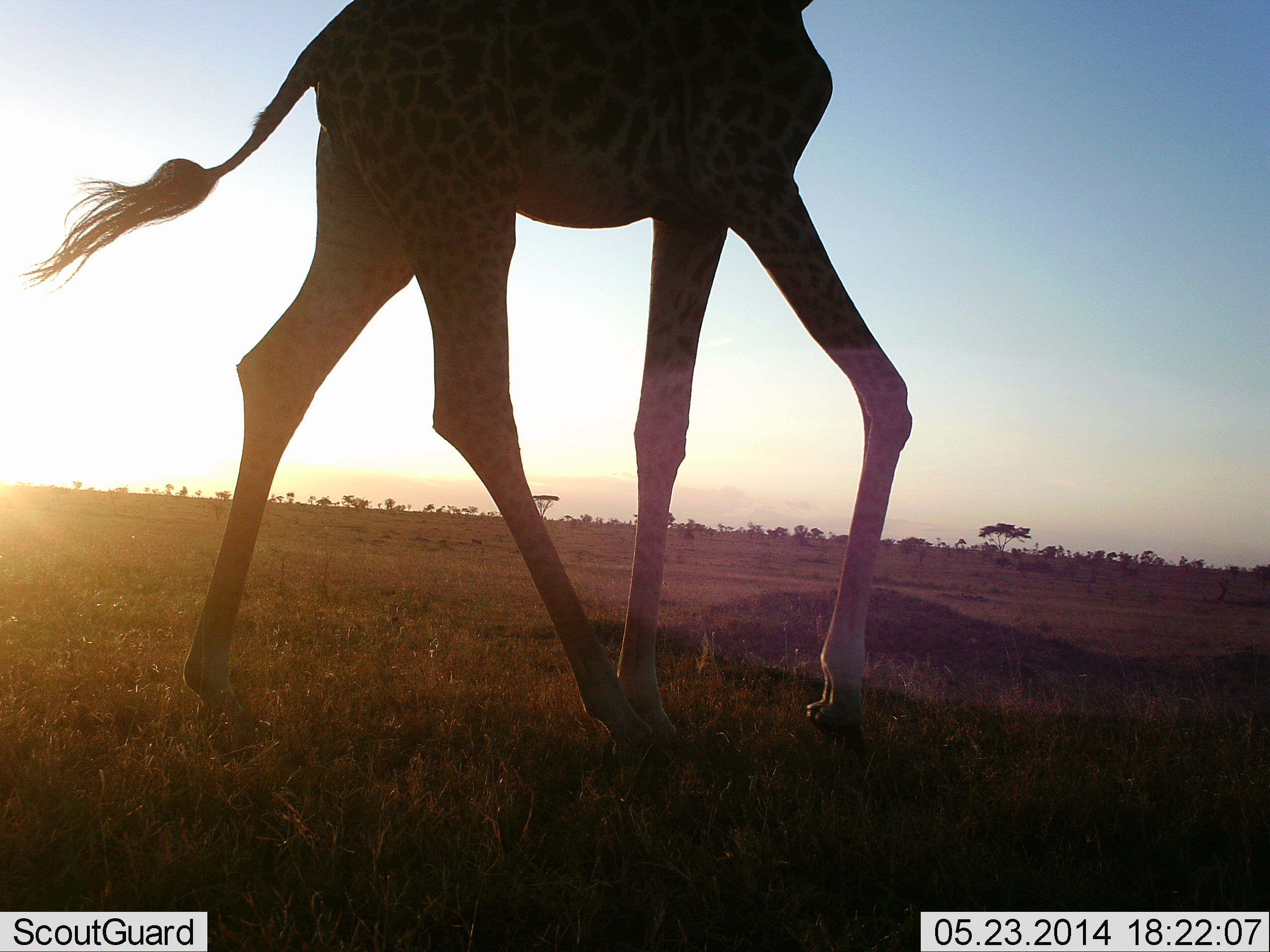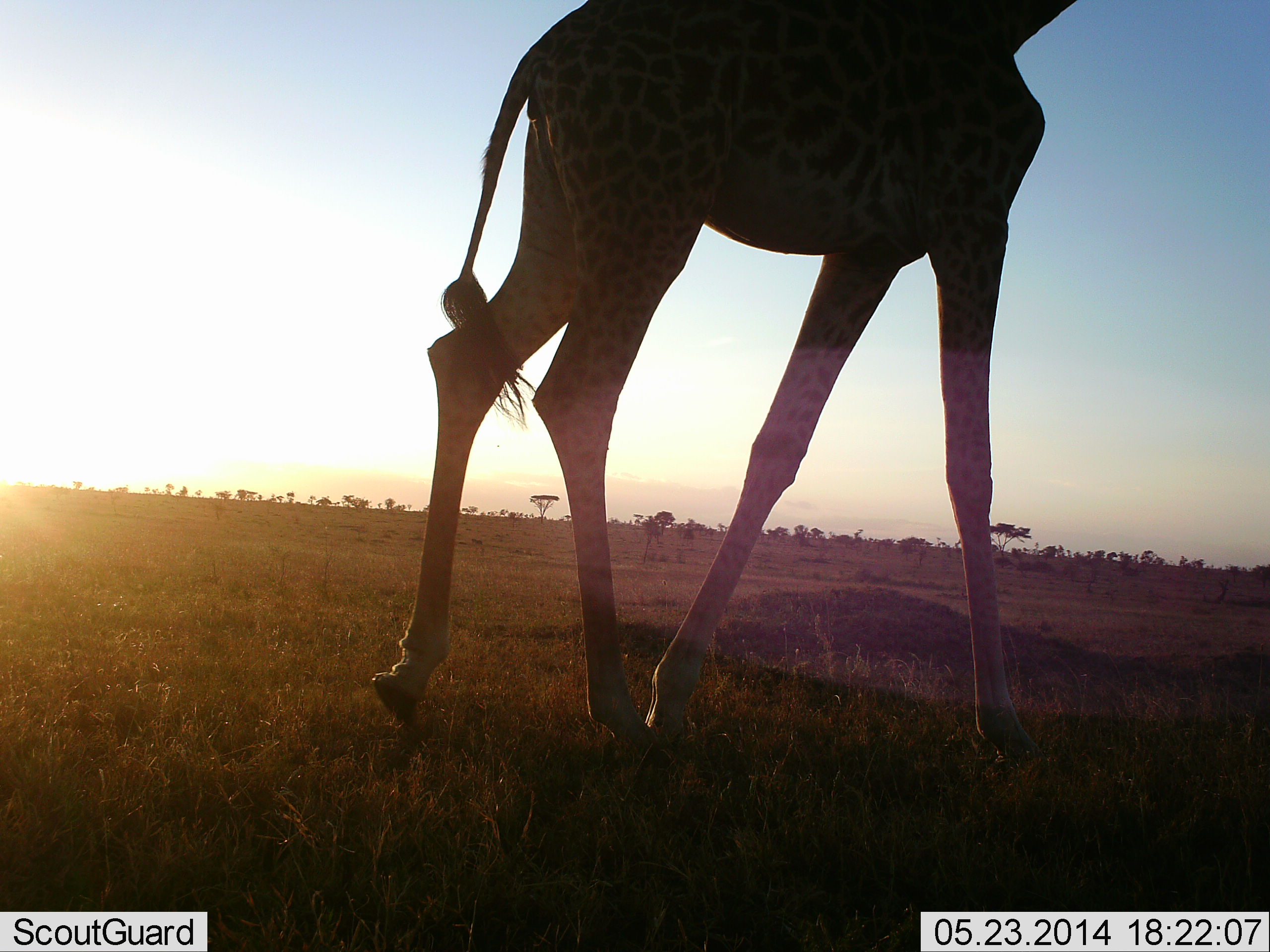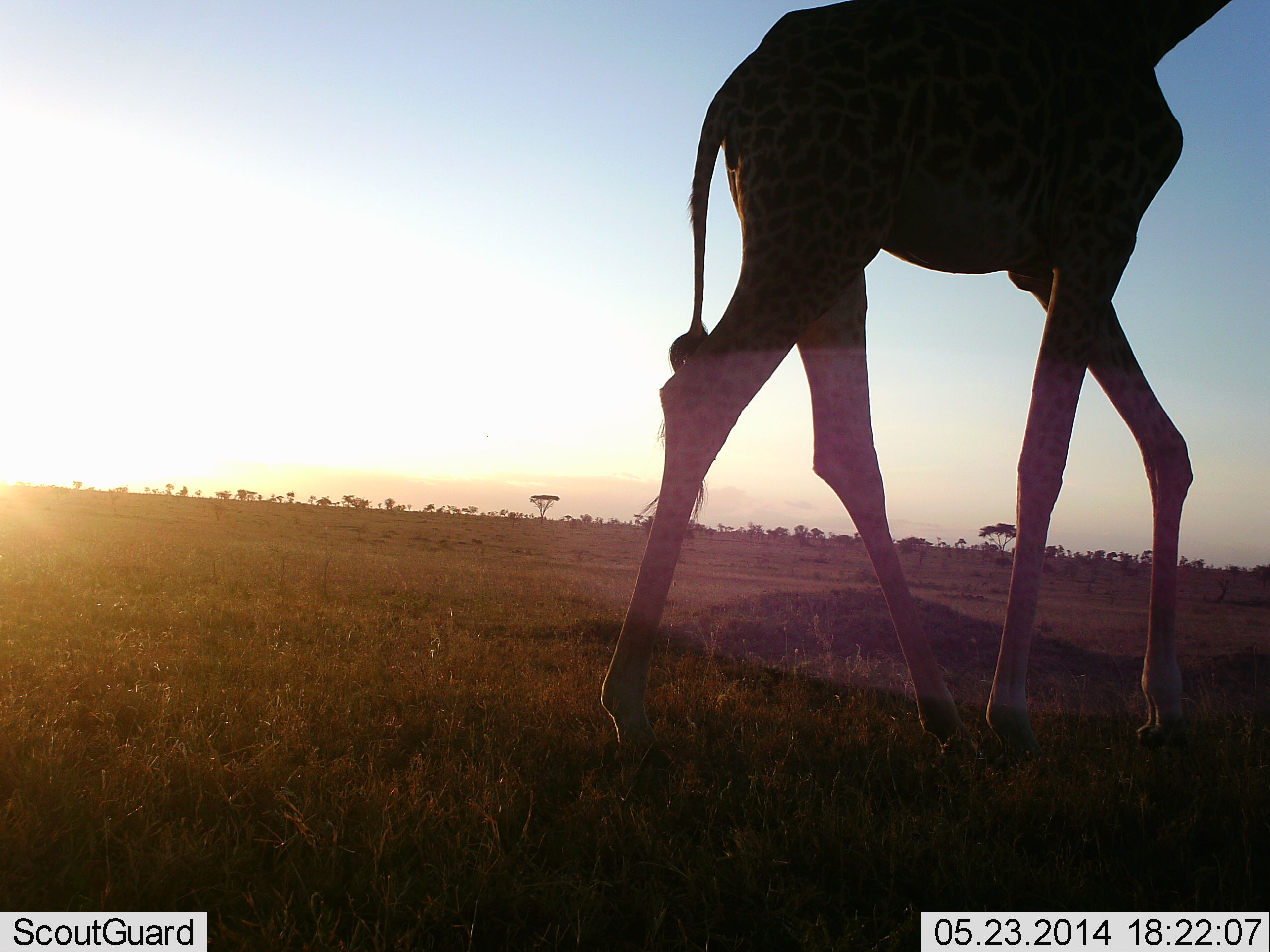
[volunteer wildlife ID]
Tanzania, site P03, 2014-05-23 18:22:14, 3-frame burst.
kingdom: Animalia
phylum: Chordata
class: Mammalia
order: Artiodactyla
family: Giraffidae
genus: Giraffa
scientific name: Giraffa camelopardalis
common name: giraffe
Giraffe (Giraffa camelopardalis), count 1. Behavior (volunteer vote fractions): standing 0%, resting 0%, moving 100%, interacting 0%. Young present (vote fraction): 0%. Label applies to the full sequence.